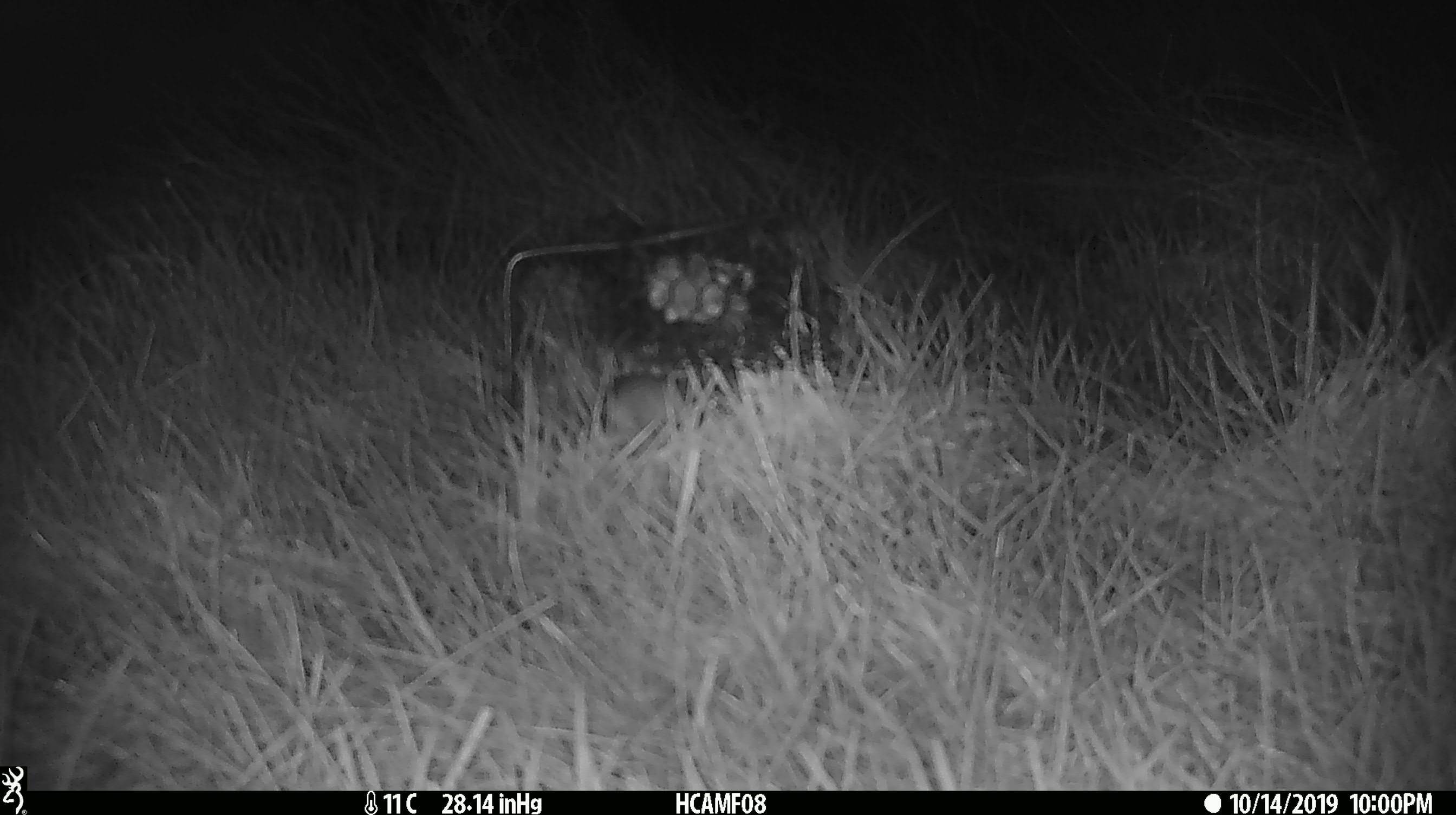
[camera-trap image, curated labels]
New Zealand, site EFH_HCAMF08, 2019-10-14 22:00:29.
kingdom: Animalia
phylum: Chordata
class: Mammalia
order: Rodentia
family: Muridae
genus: Mus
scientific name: Mus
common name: mouse